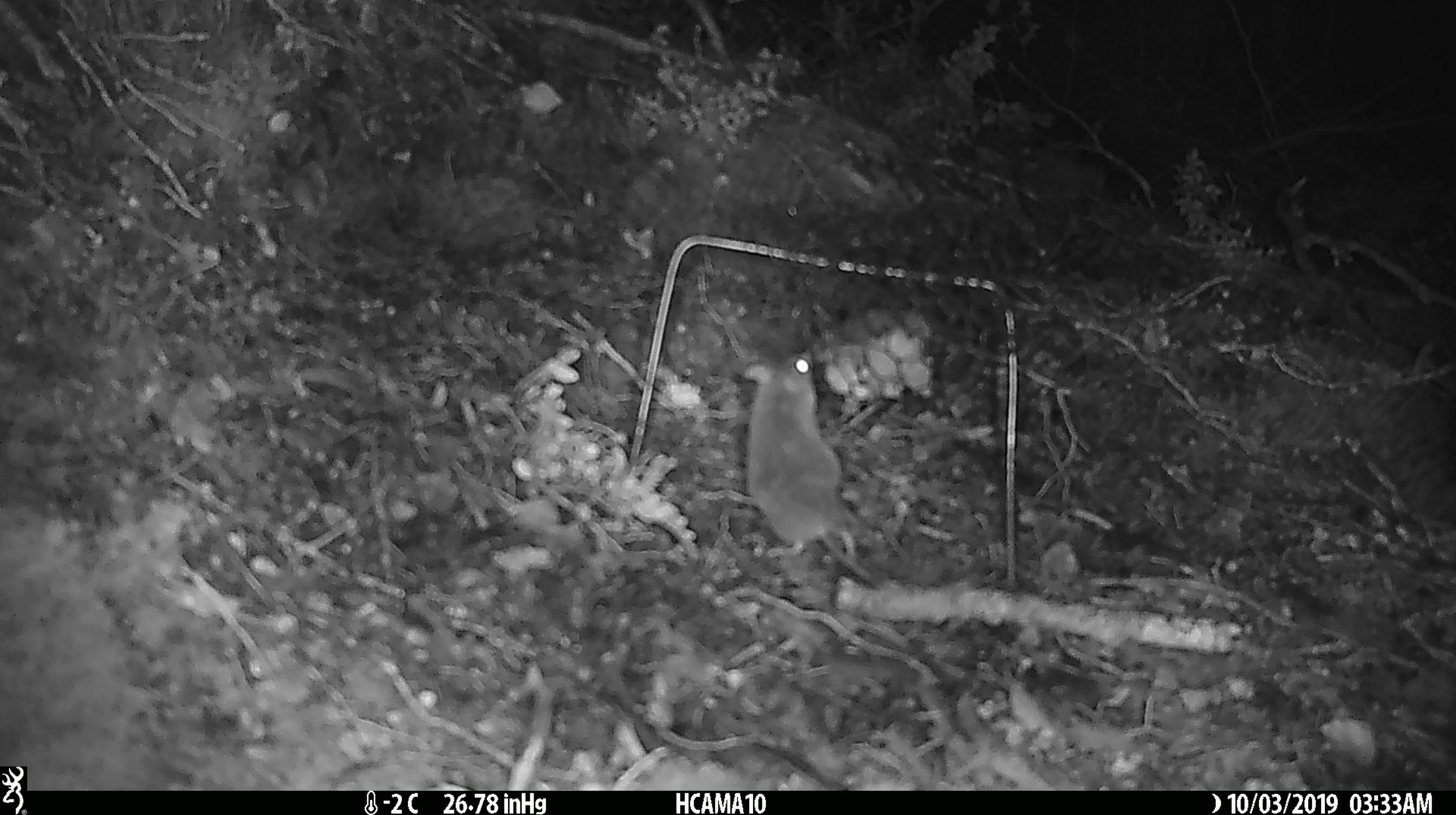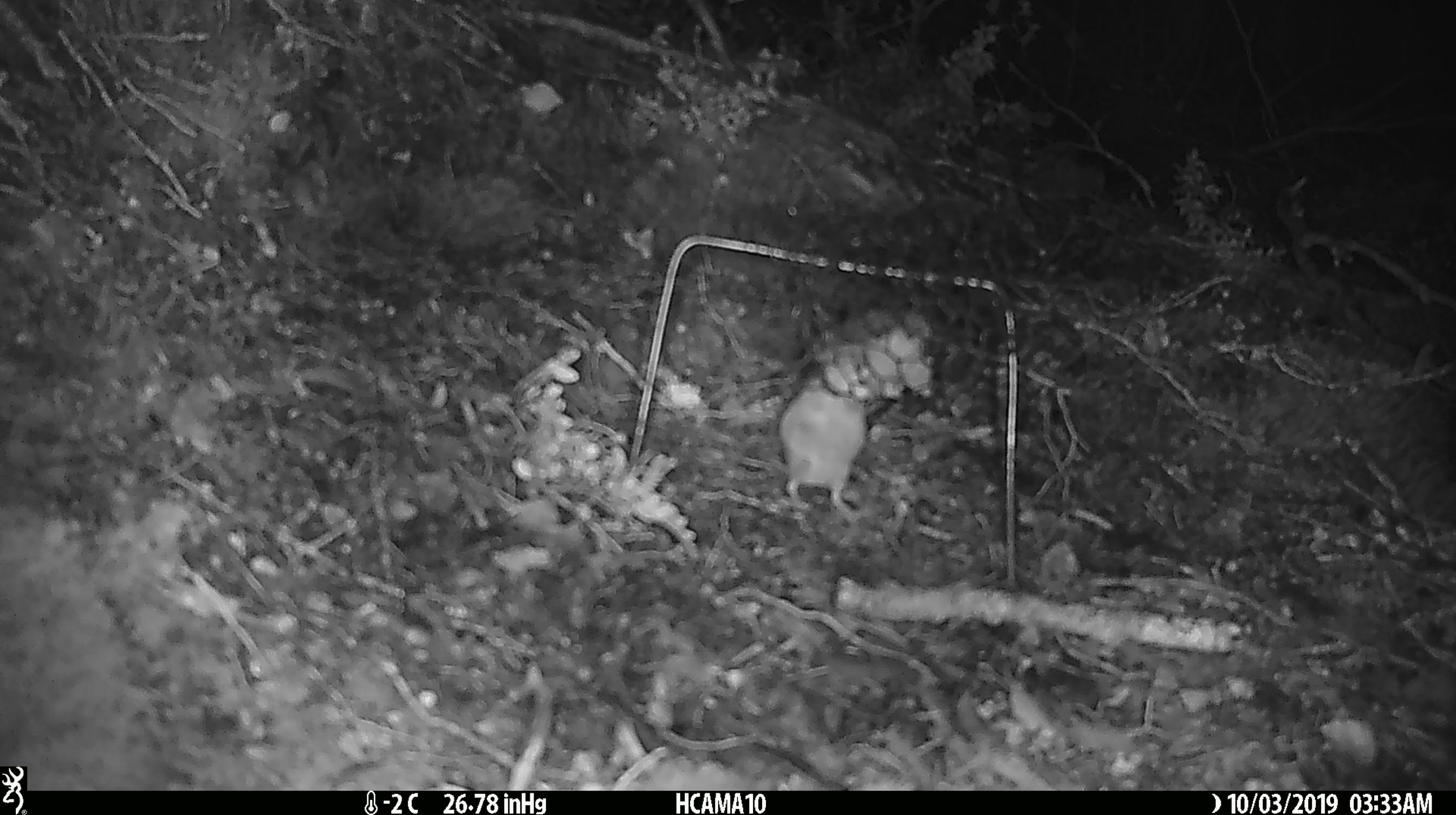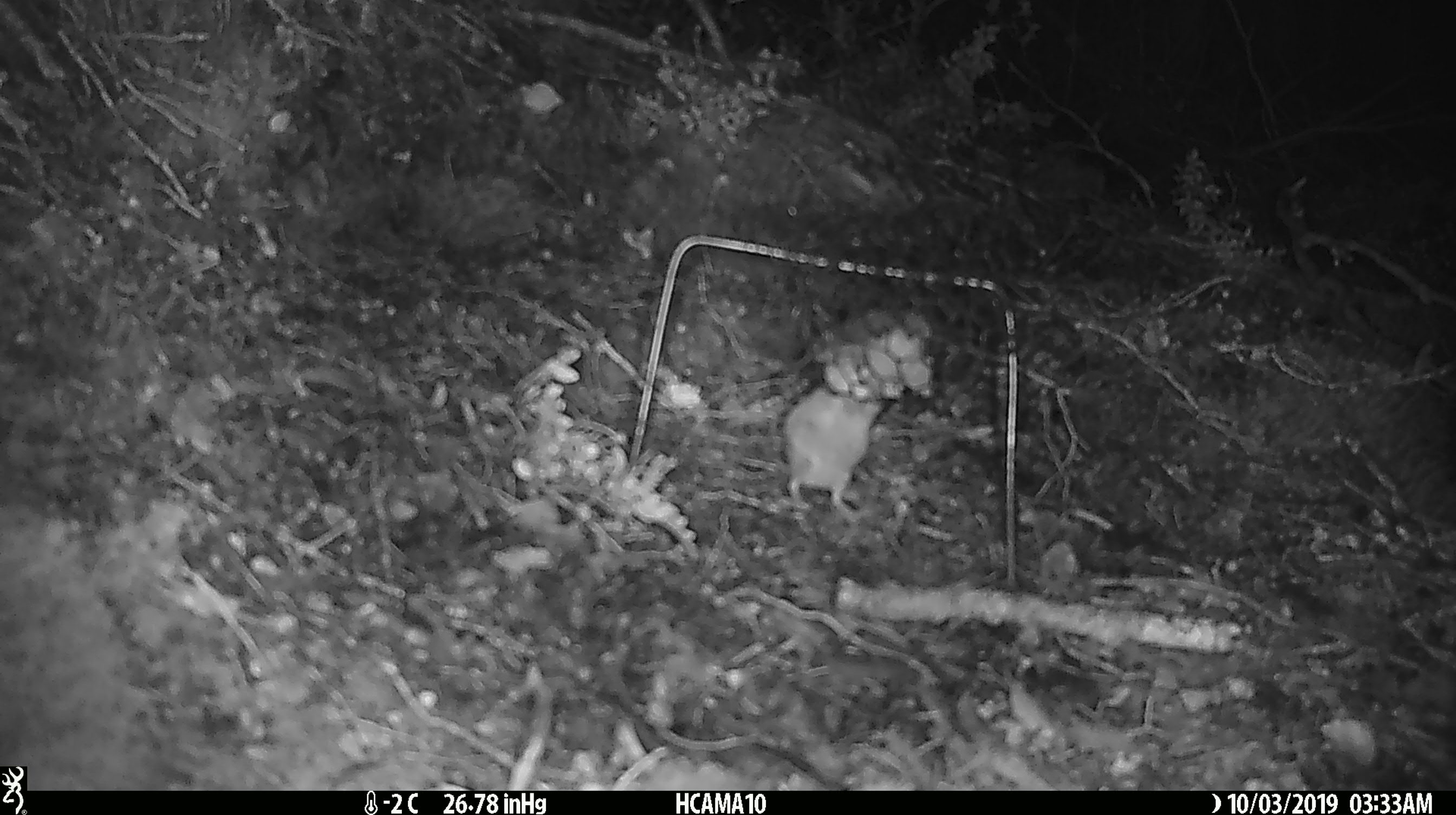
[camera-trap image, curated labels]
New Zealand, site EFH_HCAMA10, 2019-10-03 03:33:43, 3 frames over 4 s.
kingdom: Animalia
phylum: Chordata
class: Mammalia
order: Rodentia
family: Muridae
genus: Mus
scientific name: Mus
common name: mouse